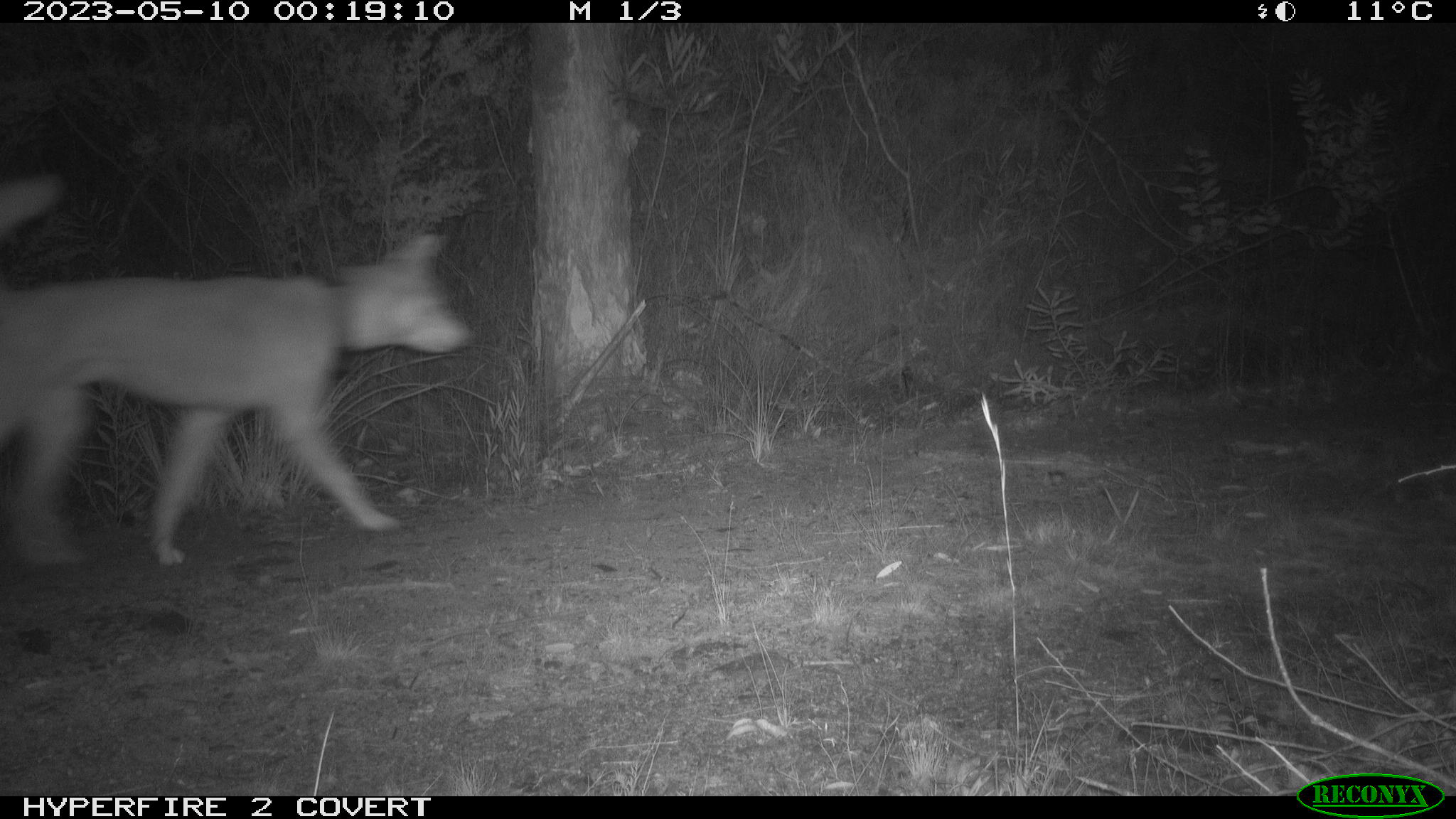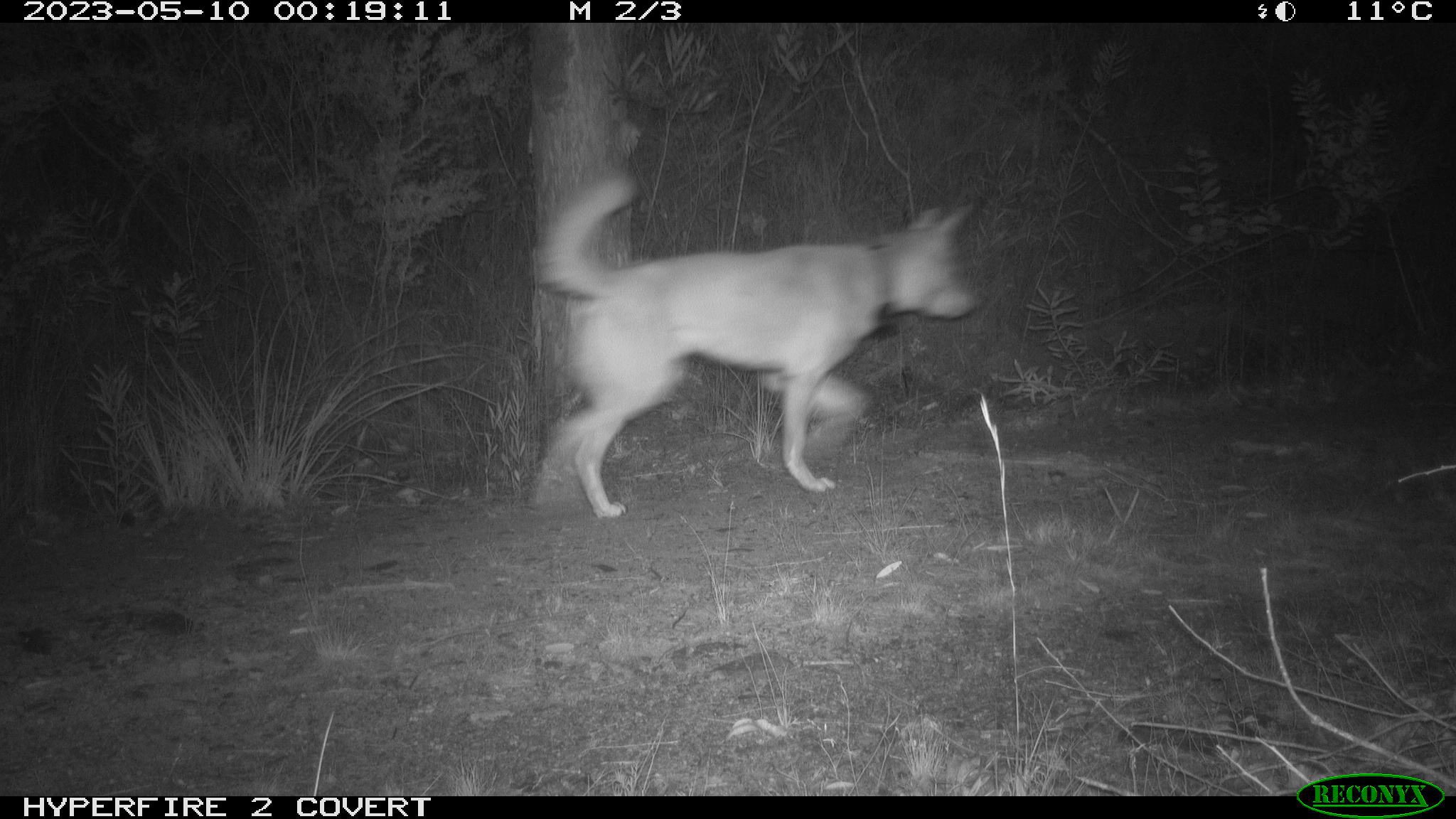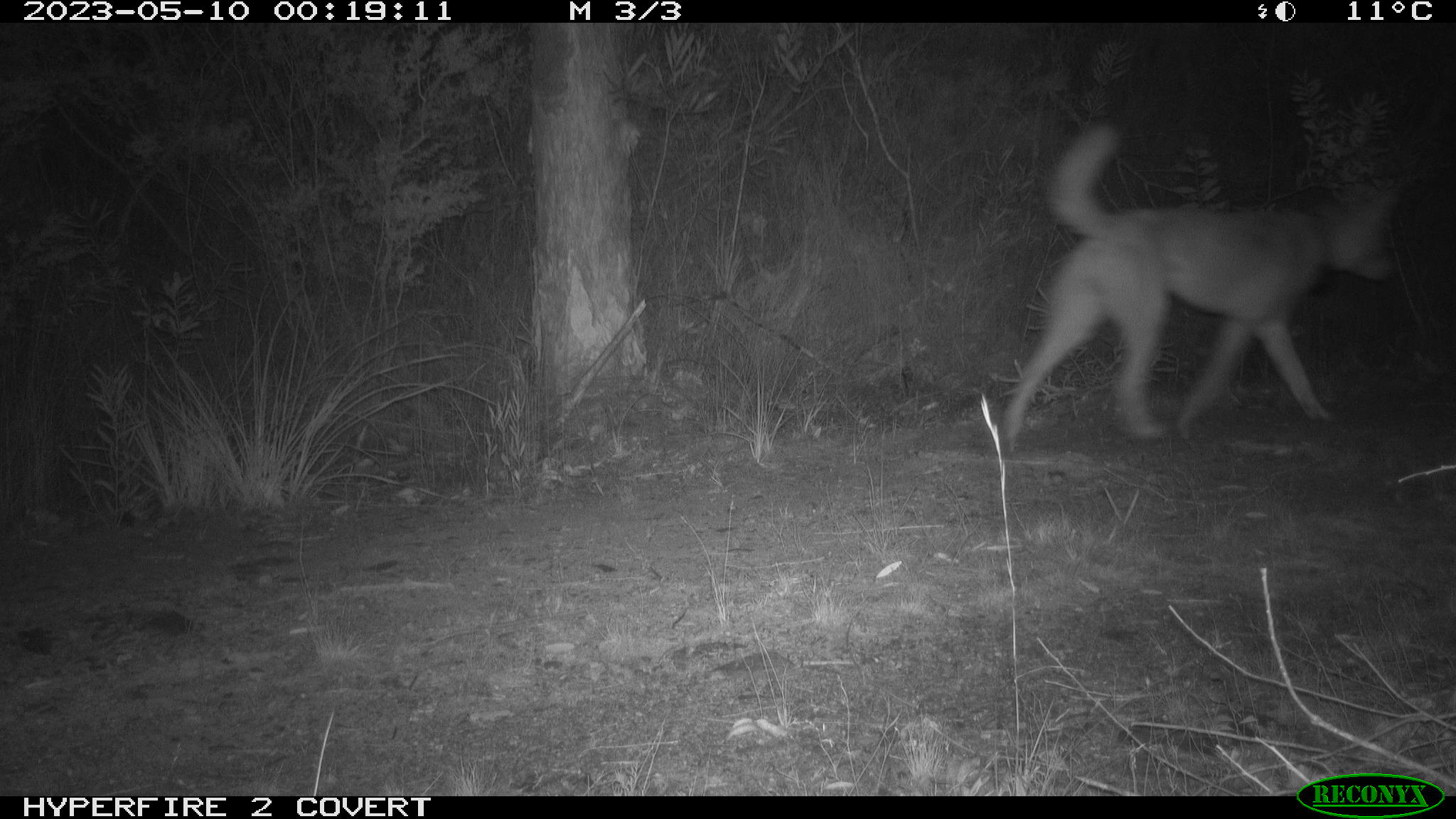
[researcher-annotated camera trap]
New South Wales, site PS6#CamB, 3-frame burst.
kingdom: Animalia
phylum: Chordata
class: Mammalia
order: Carnivora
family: Canidae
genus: Canis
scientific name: Canis familiaris dingo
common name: dingo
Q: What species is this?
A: Dingo (Canis familiaris dingo).